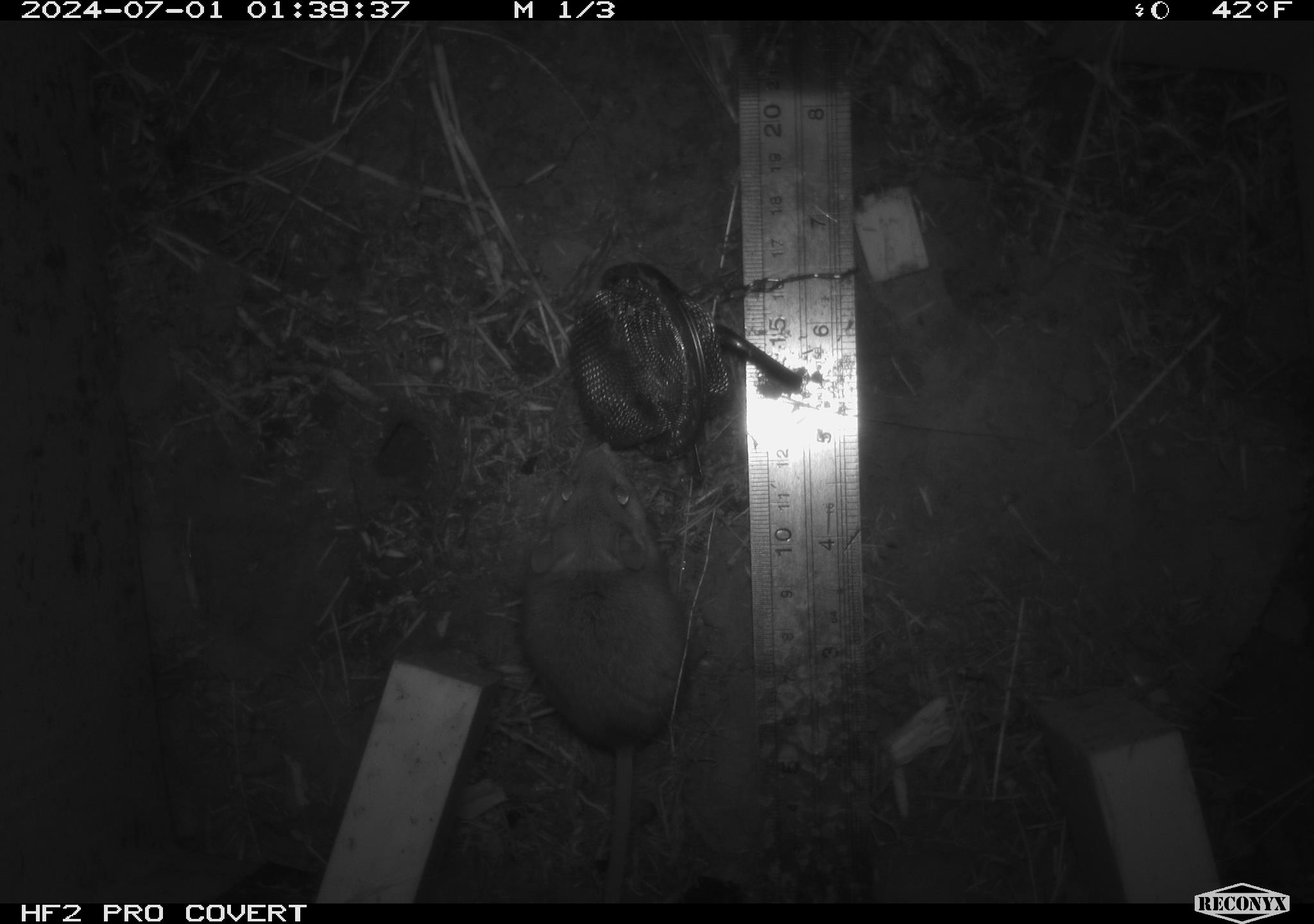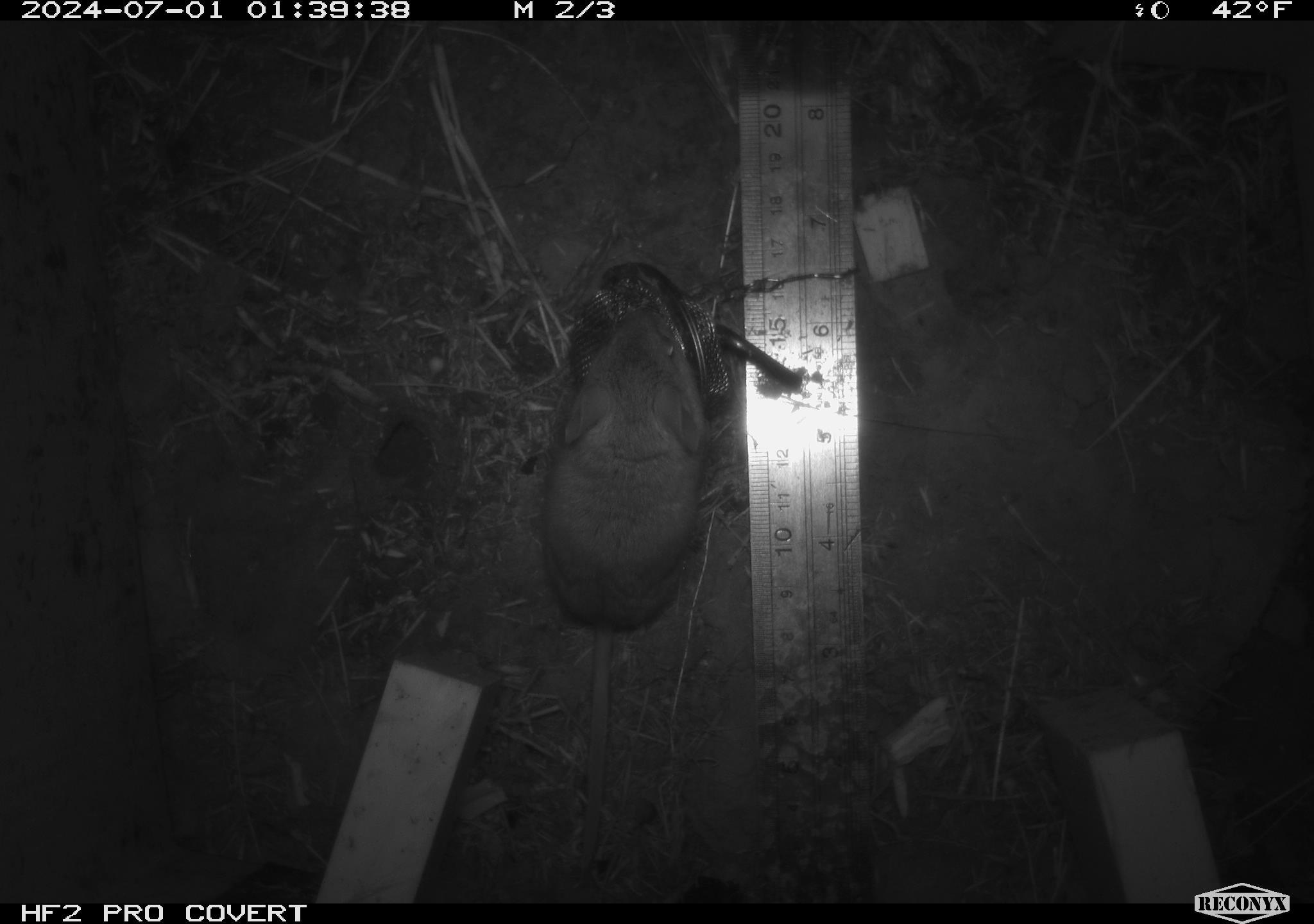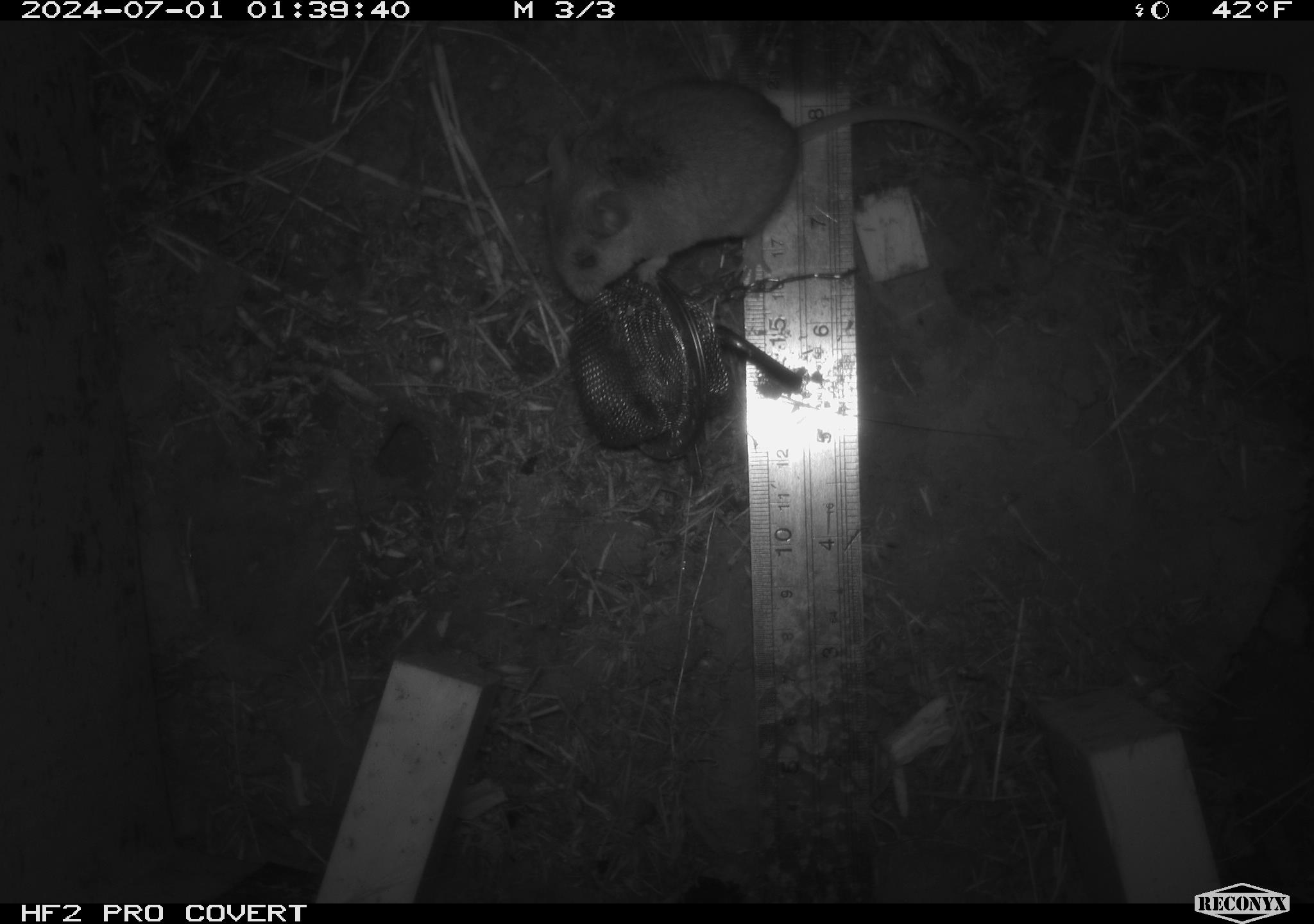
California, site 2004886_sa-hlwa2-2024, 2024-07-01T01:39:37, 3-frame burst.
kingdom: Animalia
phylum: Chordata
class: Mammalia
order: Rodentia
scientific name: Rodentia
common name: mouse species